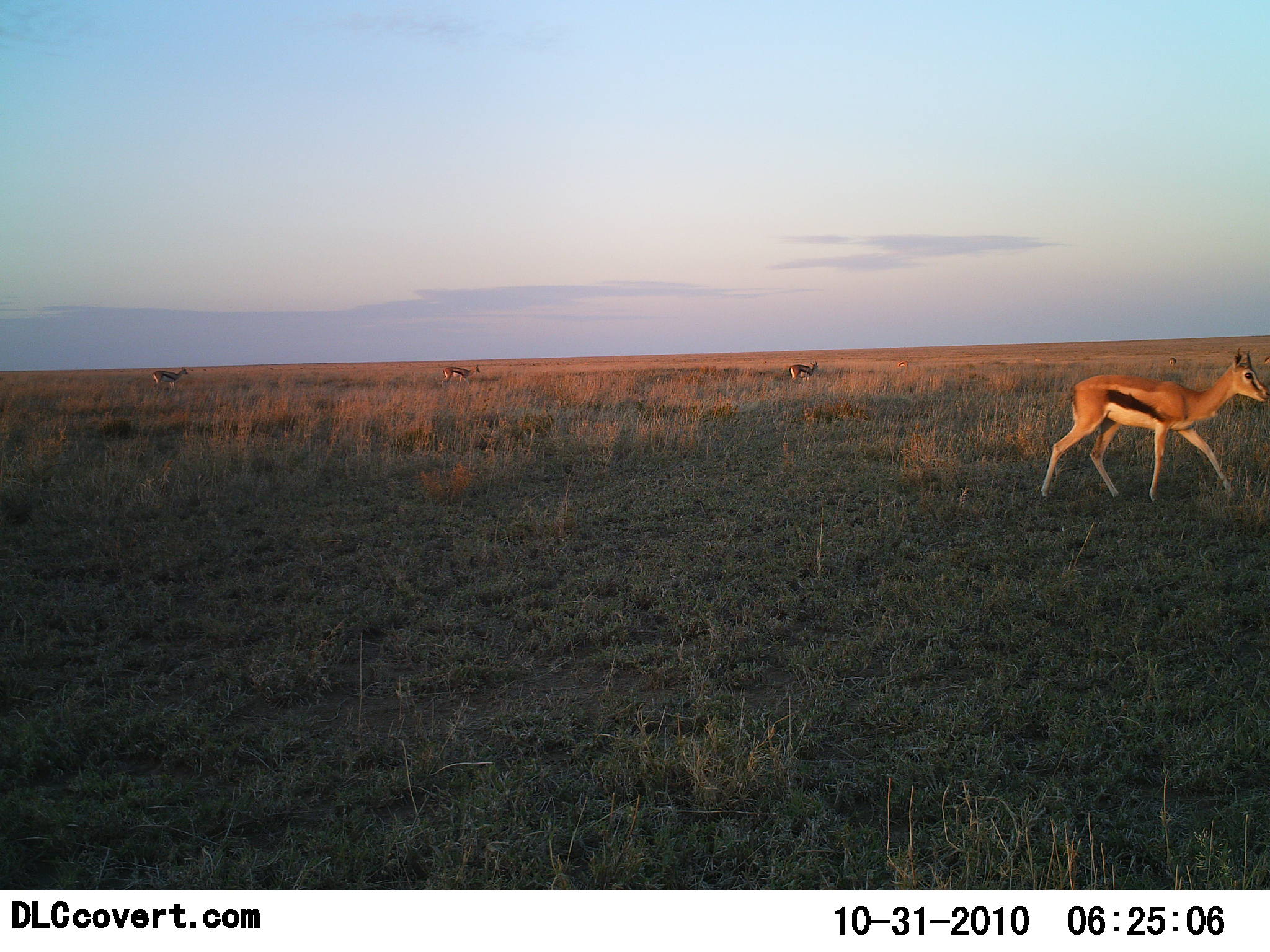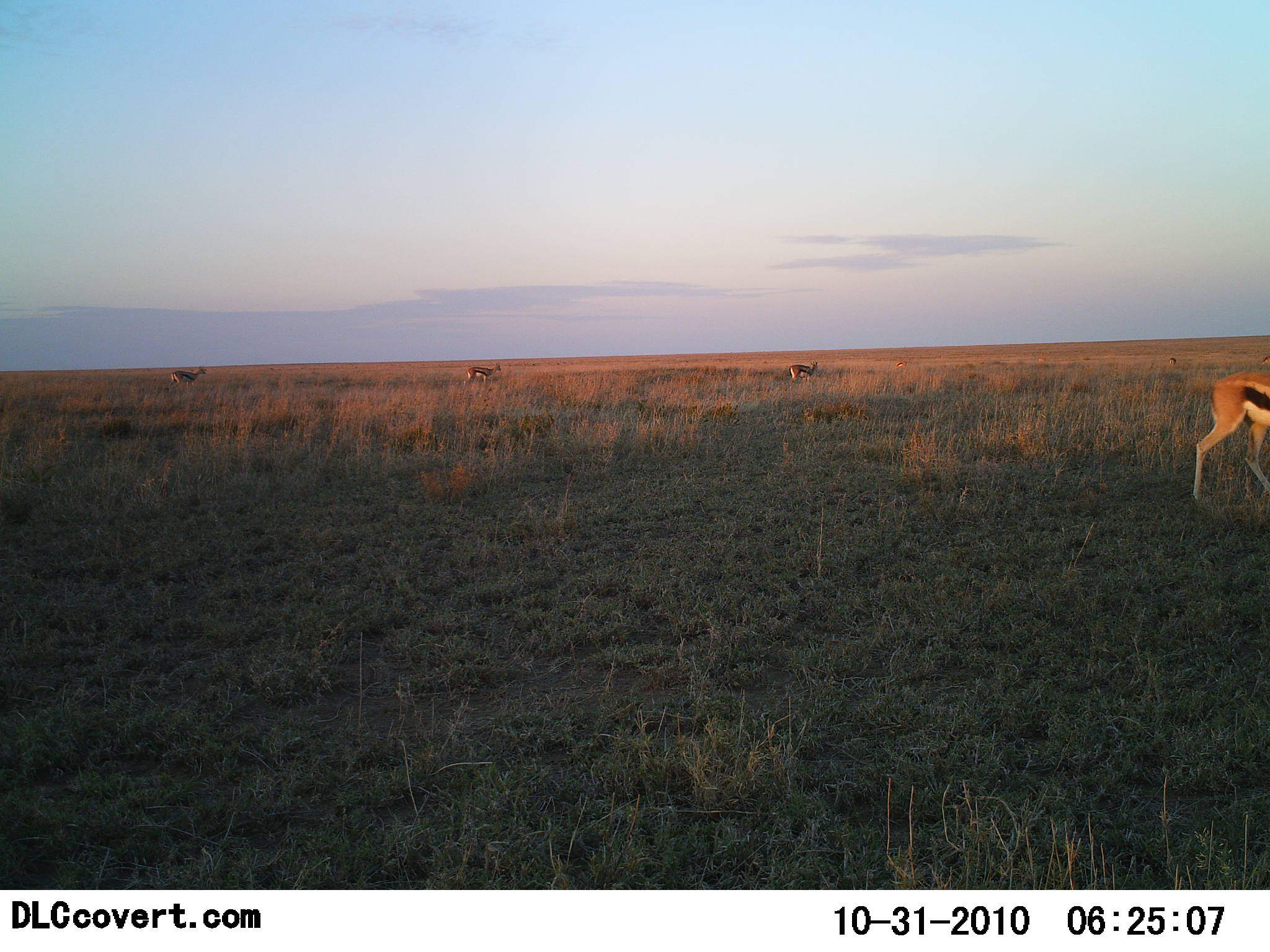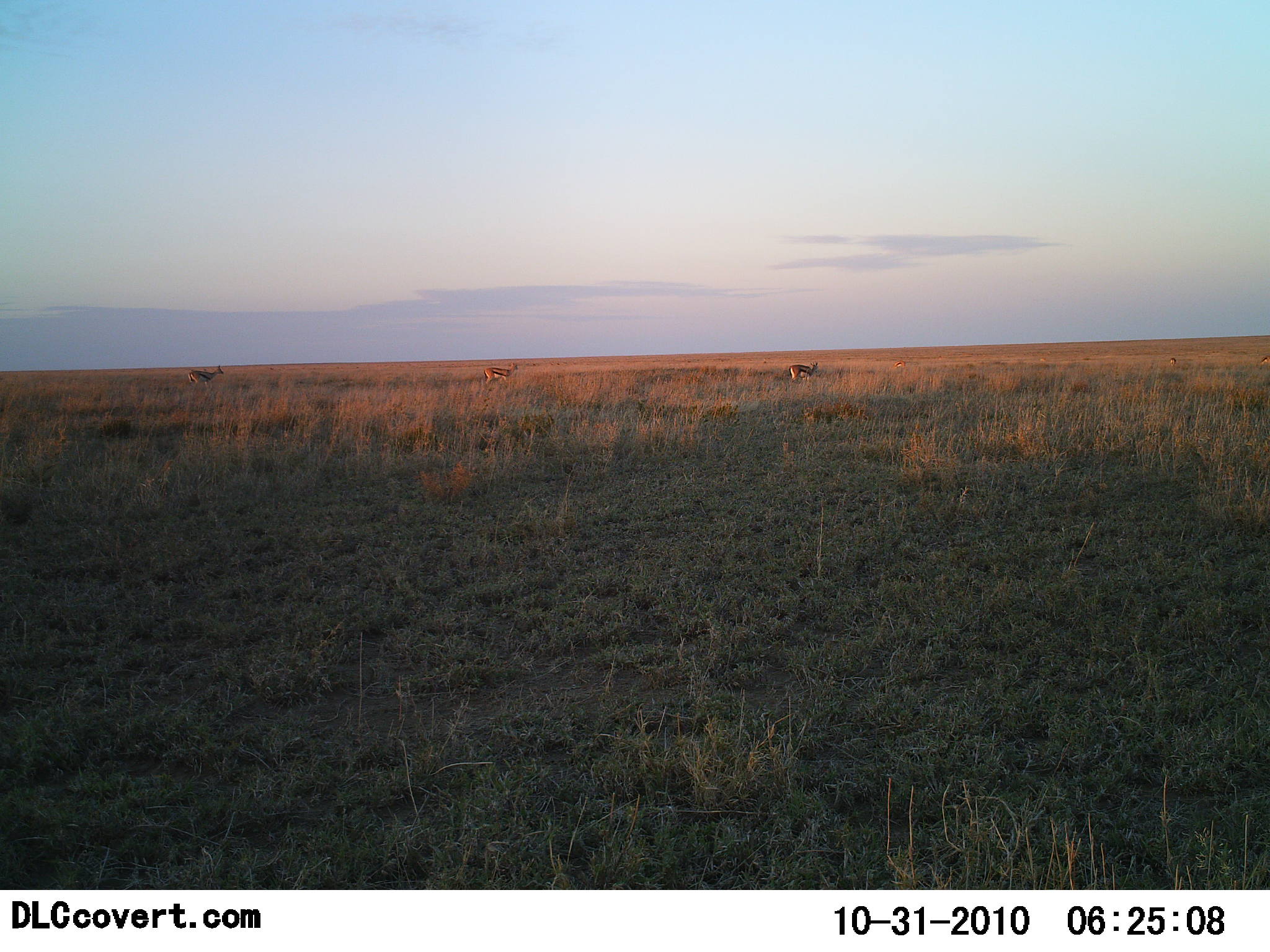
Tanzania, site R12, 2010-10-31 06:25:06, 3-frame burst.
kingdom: Animalia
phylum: Chordata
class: Mammalia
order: Artiodactyla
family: Bovidae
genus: Eudorcas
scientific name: Eudorcas thomsonii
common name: thomson's gazelle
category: gazellethomsons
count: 4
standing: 40%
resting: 0%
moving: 80%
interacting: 0%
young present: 0%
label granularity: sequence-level